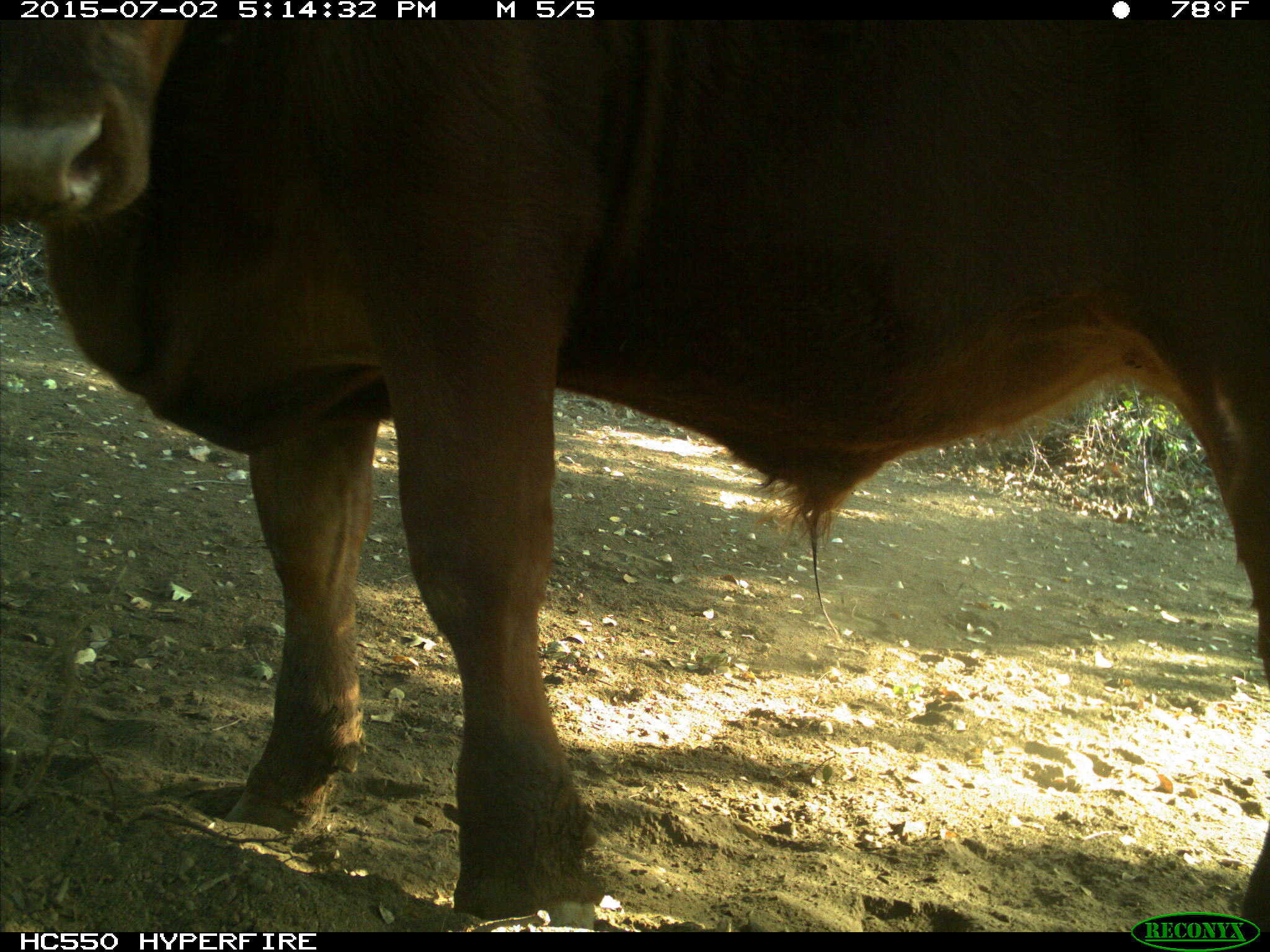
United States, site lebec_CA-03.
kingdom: Animalia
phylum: Chordata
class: Mammalia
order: Artiodactyla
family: Bovidae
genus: Bos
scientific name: Bos taurus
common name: domestic cow